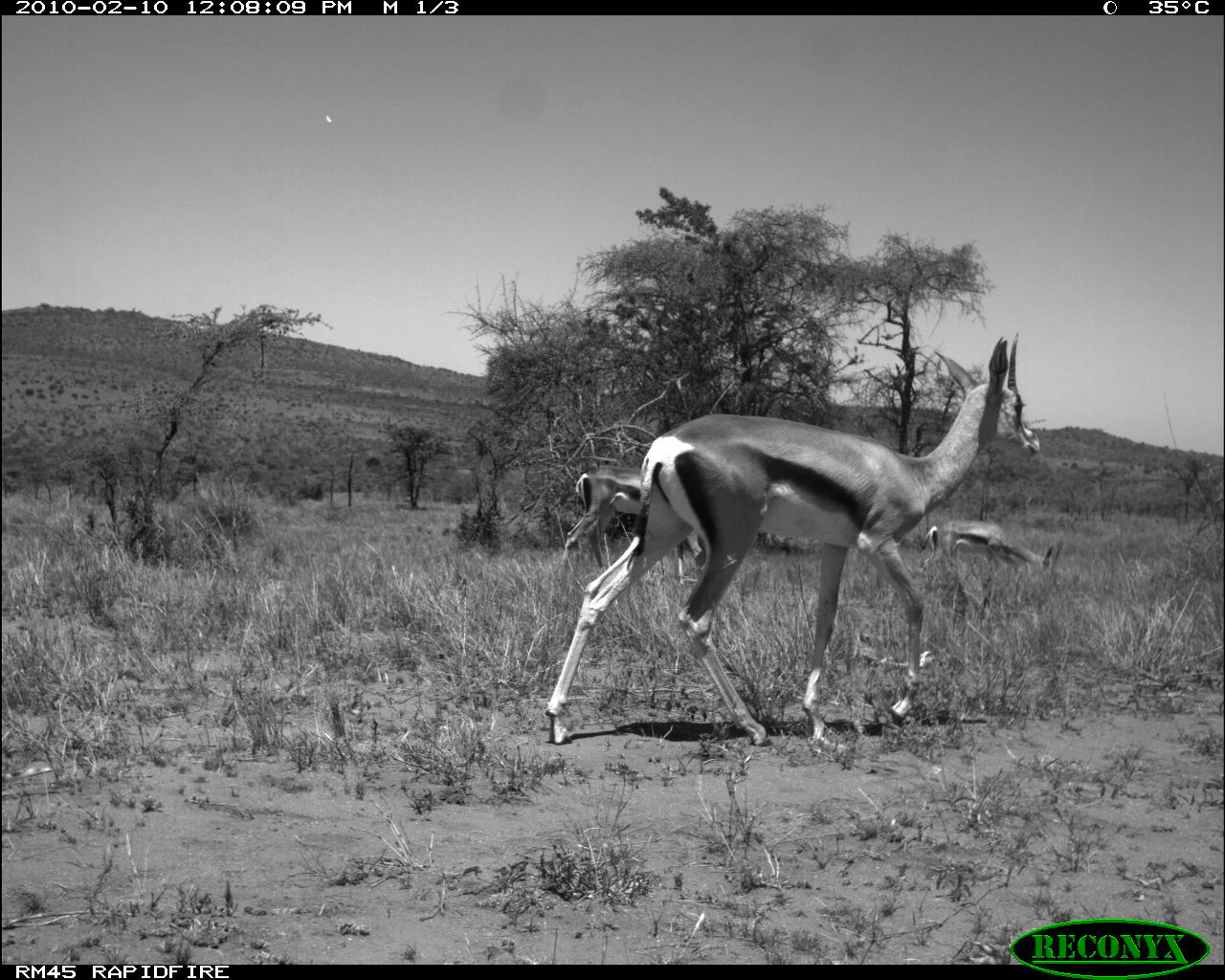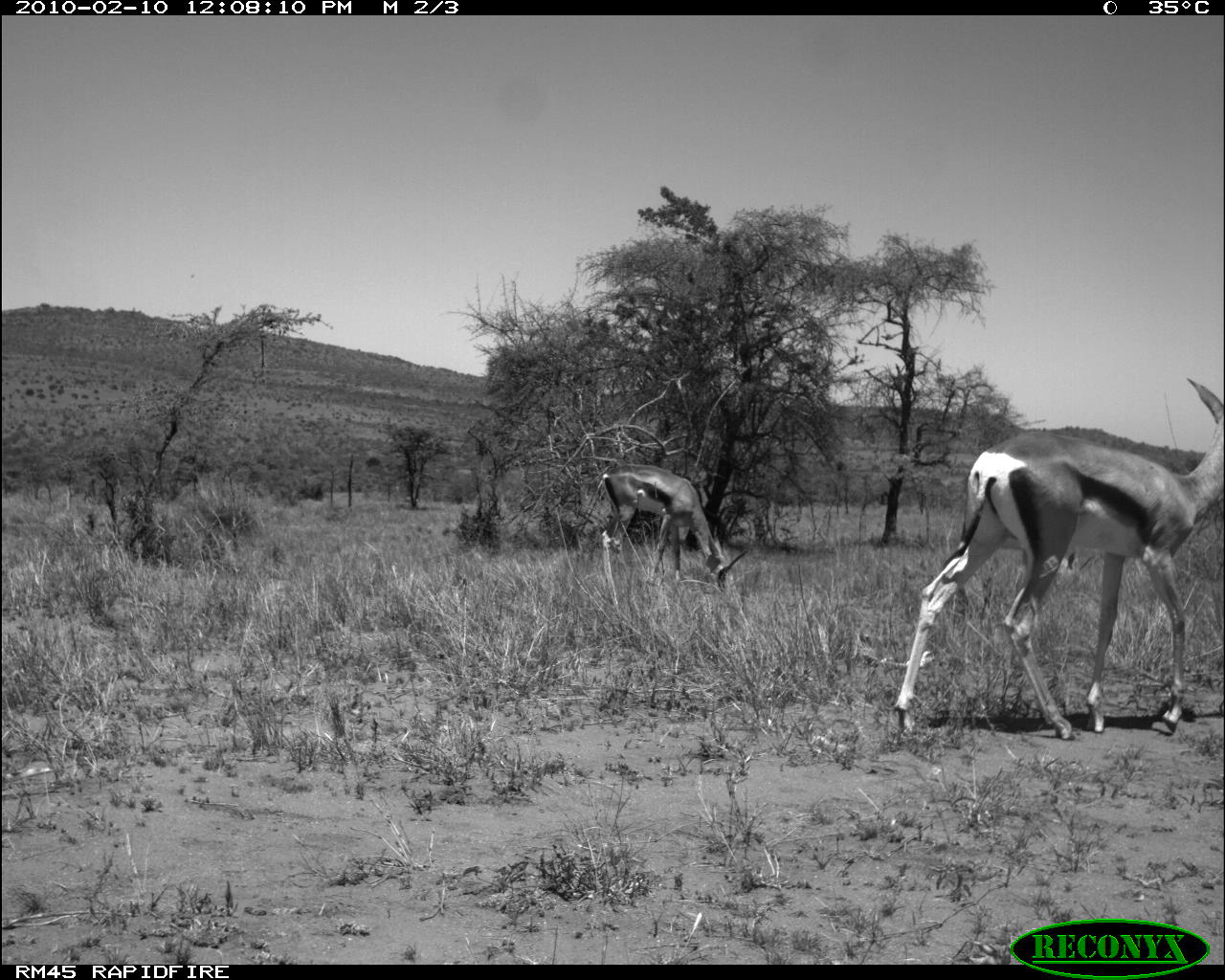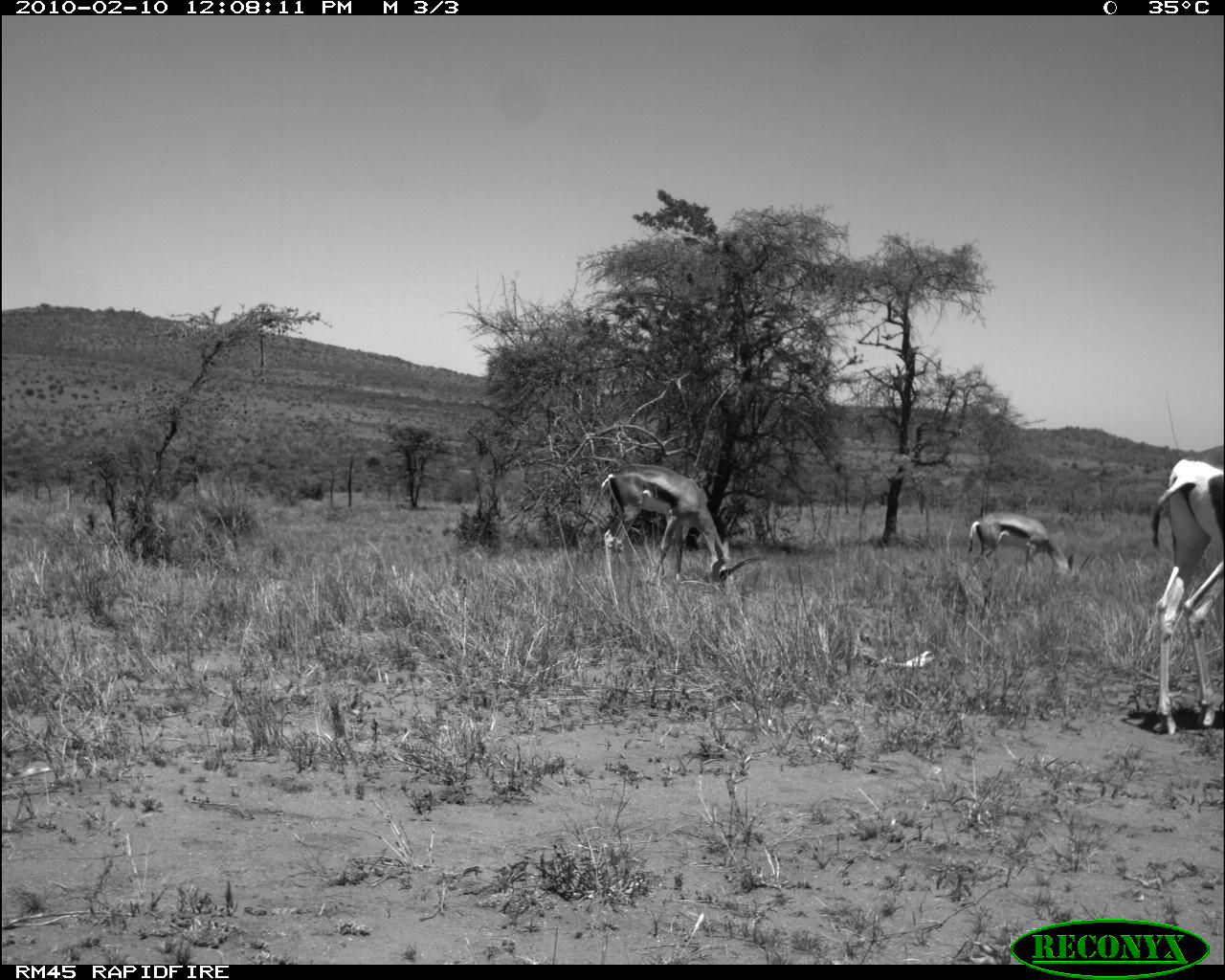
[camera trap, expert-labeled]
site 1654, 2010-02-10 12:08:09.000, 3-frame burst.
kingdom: Animalia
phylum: Chordata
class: Mammalia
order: Artiodactyla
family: Bovidae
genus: Nanger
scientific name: Nanger granti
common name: grant's gazelle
Nanger granti (grant's gazelle), count 3.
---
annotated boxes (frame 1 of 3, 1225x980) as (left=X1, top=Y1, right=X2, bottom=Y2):
nanger granti: (left=545, top=332, right=1040, bottom=746); (left=560, top=466, right=707, bottom=585); (left=921, top=520, right=1064, bottom=592)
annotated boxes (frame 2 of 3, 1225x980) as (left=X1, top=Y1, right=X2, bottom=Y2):
nanger granti: (left=889, top=377, right=1225, bottom=744); (left=598, top=464, right=751, bottom=591)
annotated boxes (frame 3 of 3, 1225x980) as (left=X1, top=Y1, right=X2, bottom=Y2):
nanger granti: (left=1151, top=445, right=1225, bottom=738); (left=599, top=464, right=764, bottom=591); (left=966, top=511, right=1098, bottom=585)